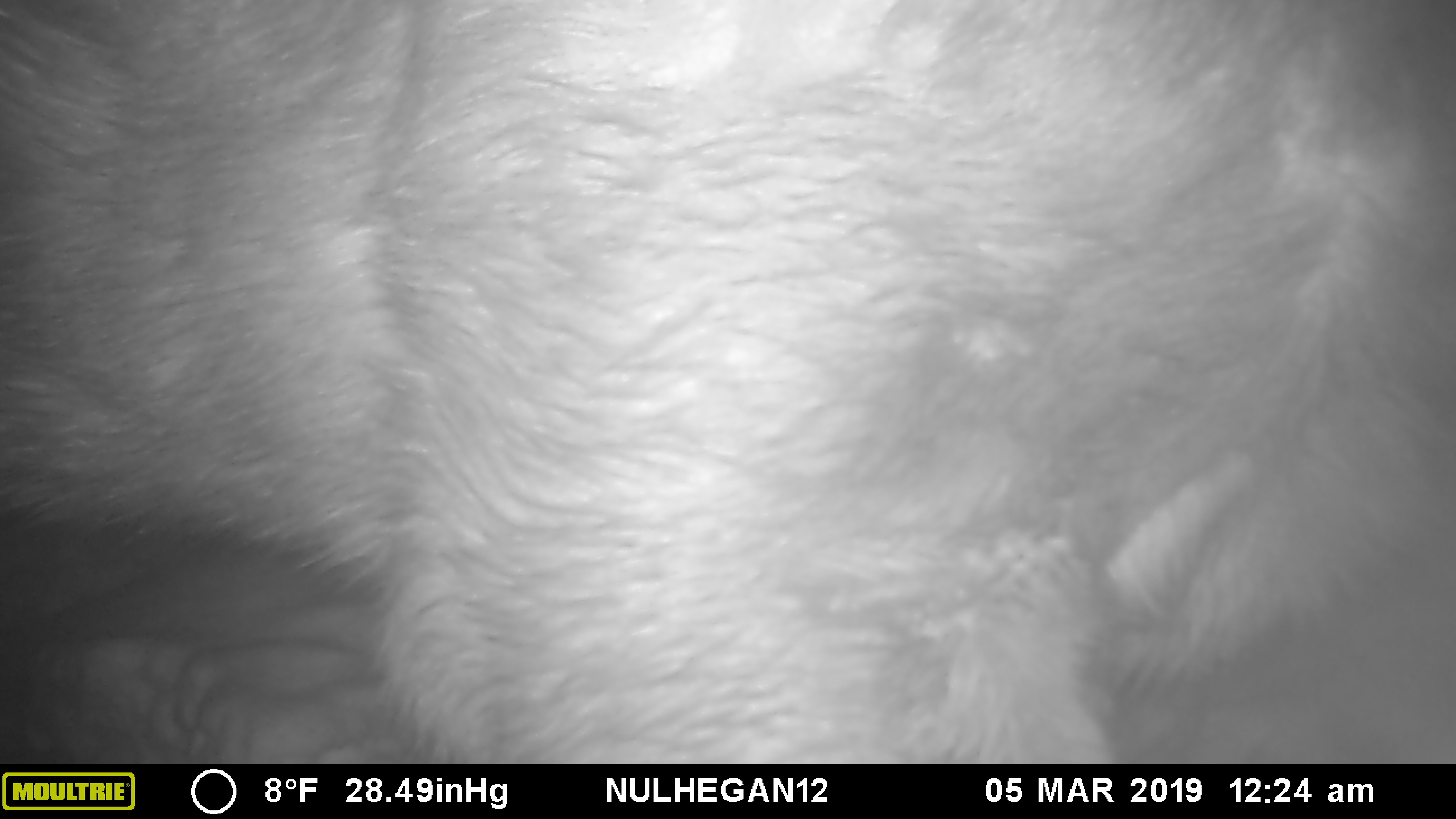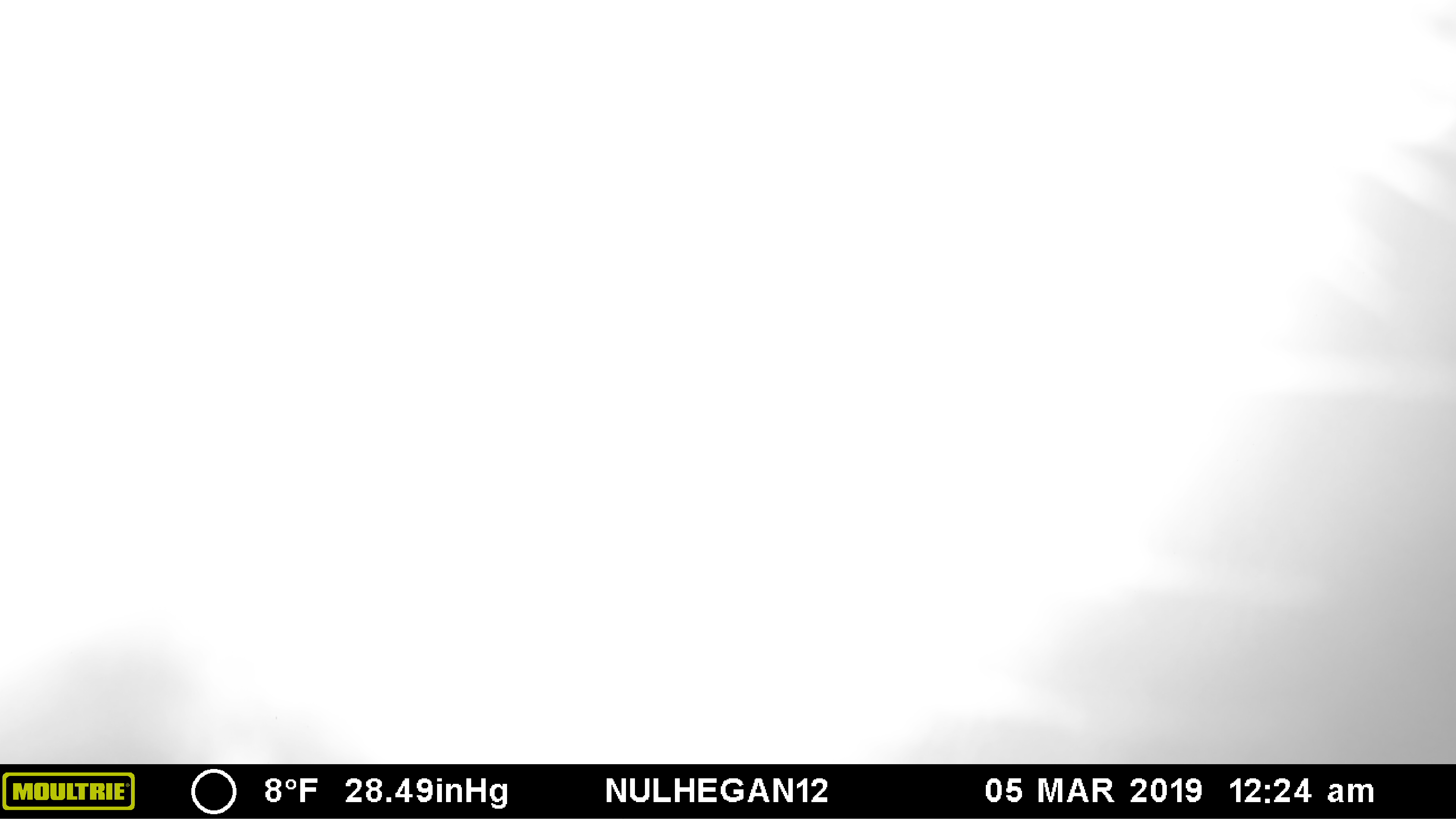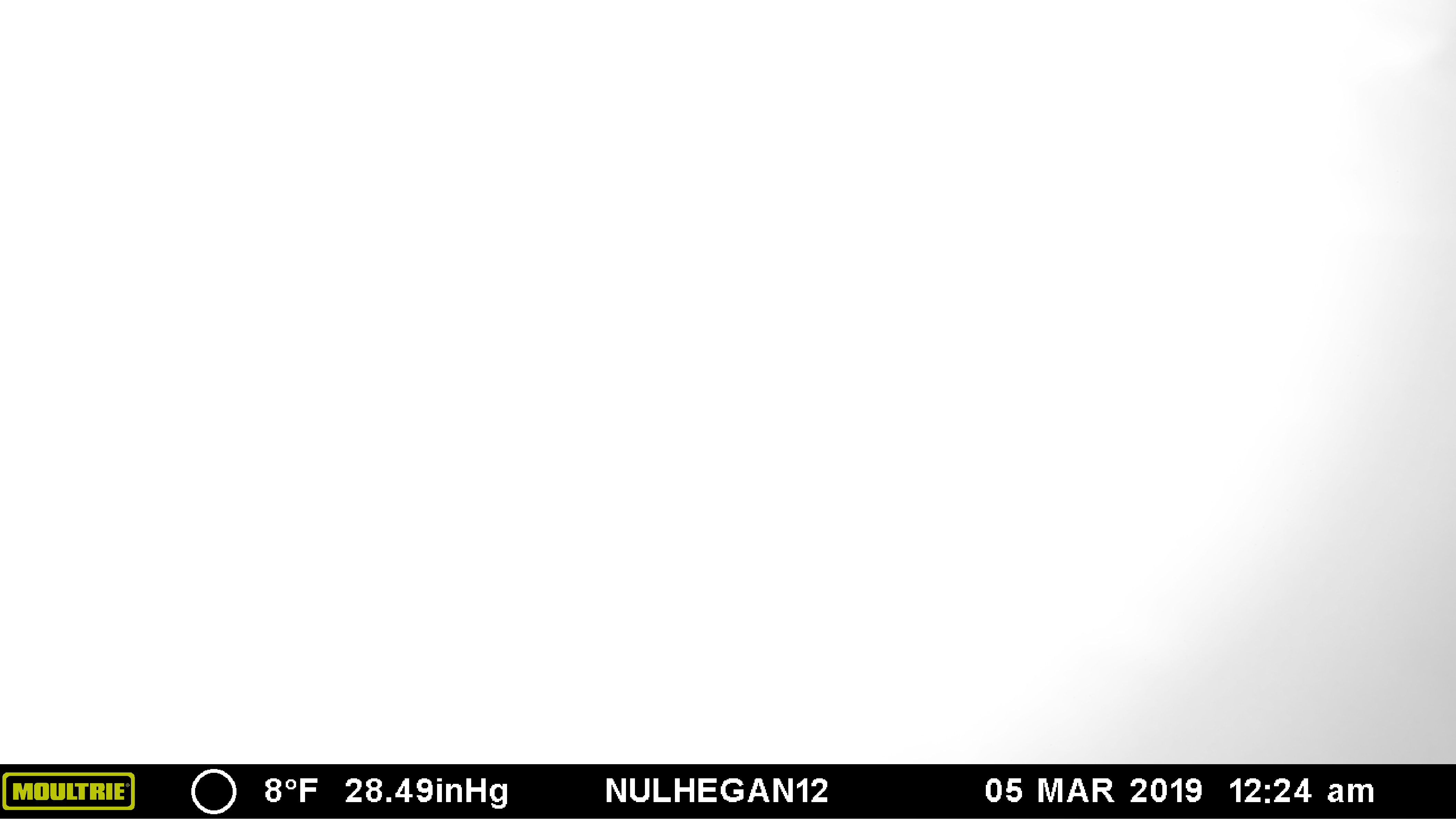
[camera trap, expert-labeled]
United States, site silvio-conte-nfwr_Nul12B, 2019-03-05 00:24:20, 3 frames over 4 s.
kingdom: Animalia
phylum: Chordata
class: Mammalia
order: Artiodactyla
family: Cervidae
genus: Alces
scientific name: Alces alces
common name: moose